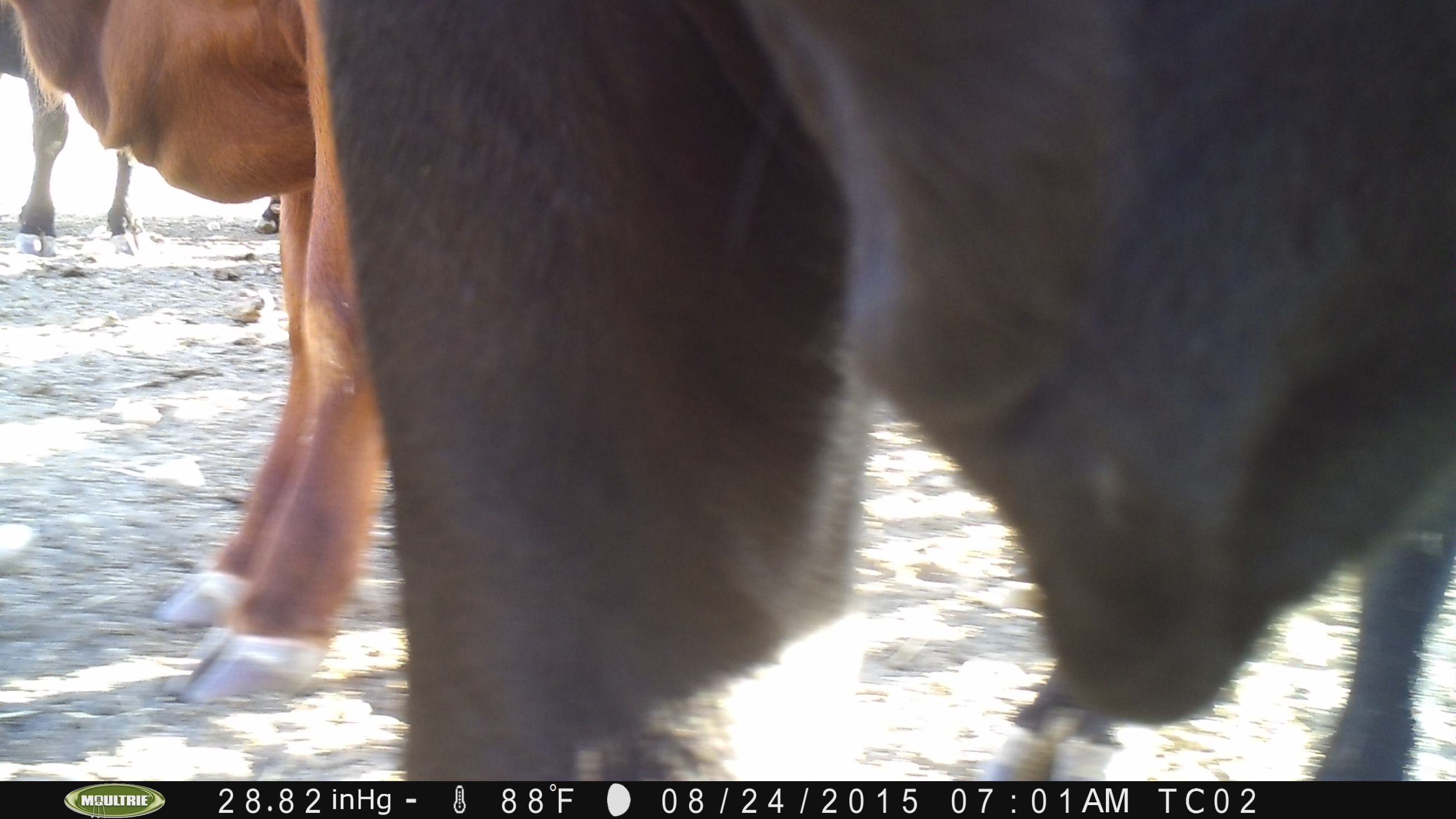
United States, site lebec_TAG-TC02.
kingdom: Animalia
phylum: Chordata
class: Mammalia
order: Artiodactyla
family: Bovidae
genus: Bos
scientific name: Bos taurus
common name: domestic cow